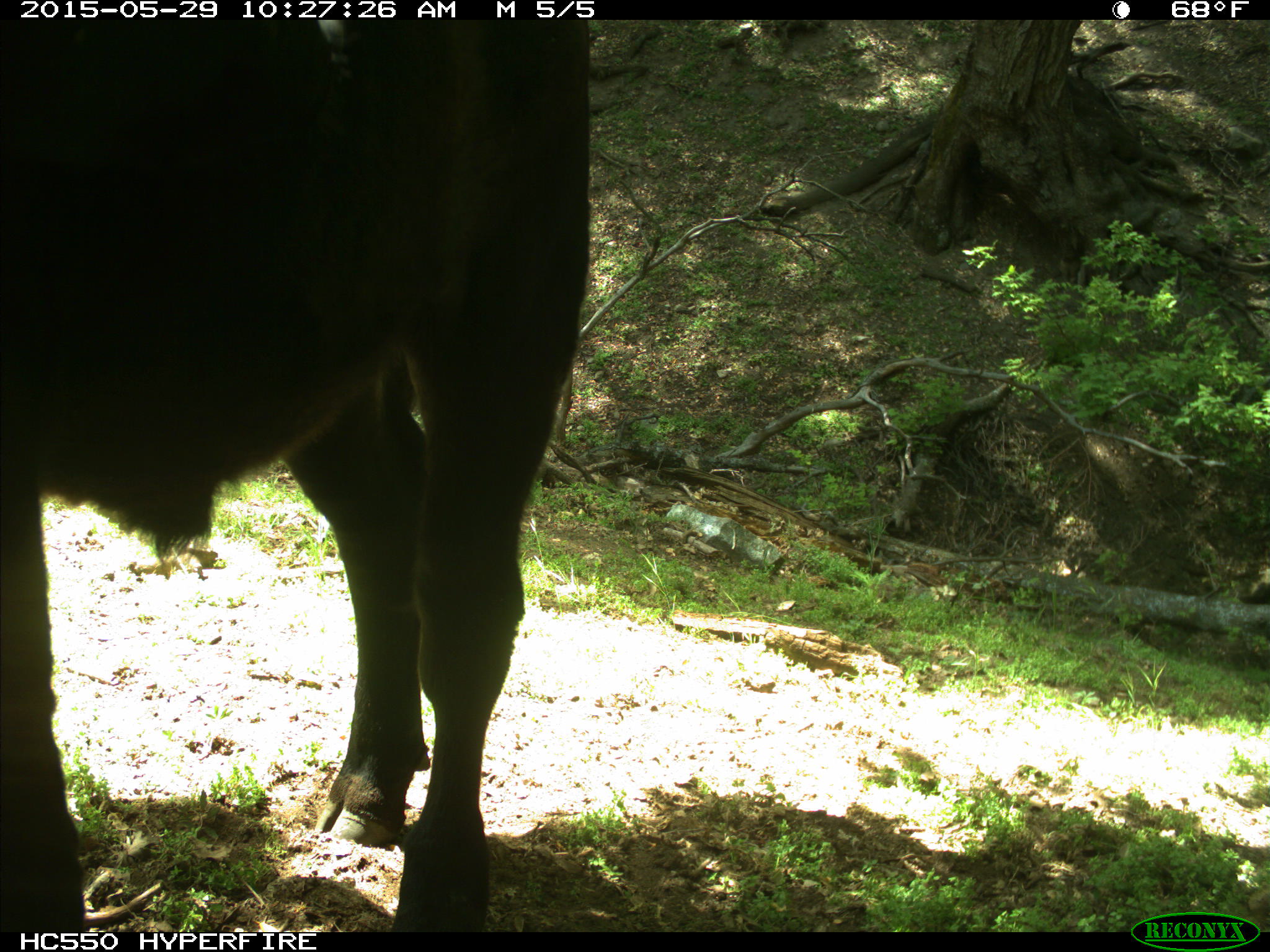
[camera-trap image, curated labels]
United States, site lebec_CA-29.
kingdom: Animalia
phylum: Chordata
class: Mammalia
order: Artiodactyla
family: Bovidae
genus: Bos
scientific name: Bos taurus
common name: domestic cow